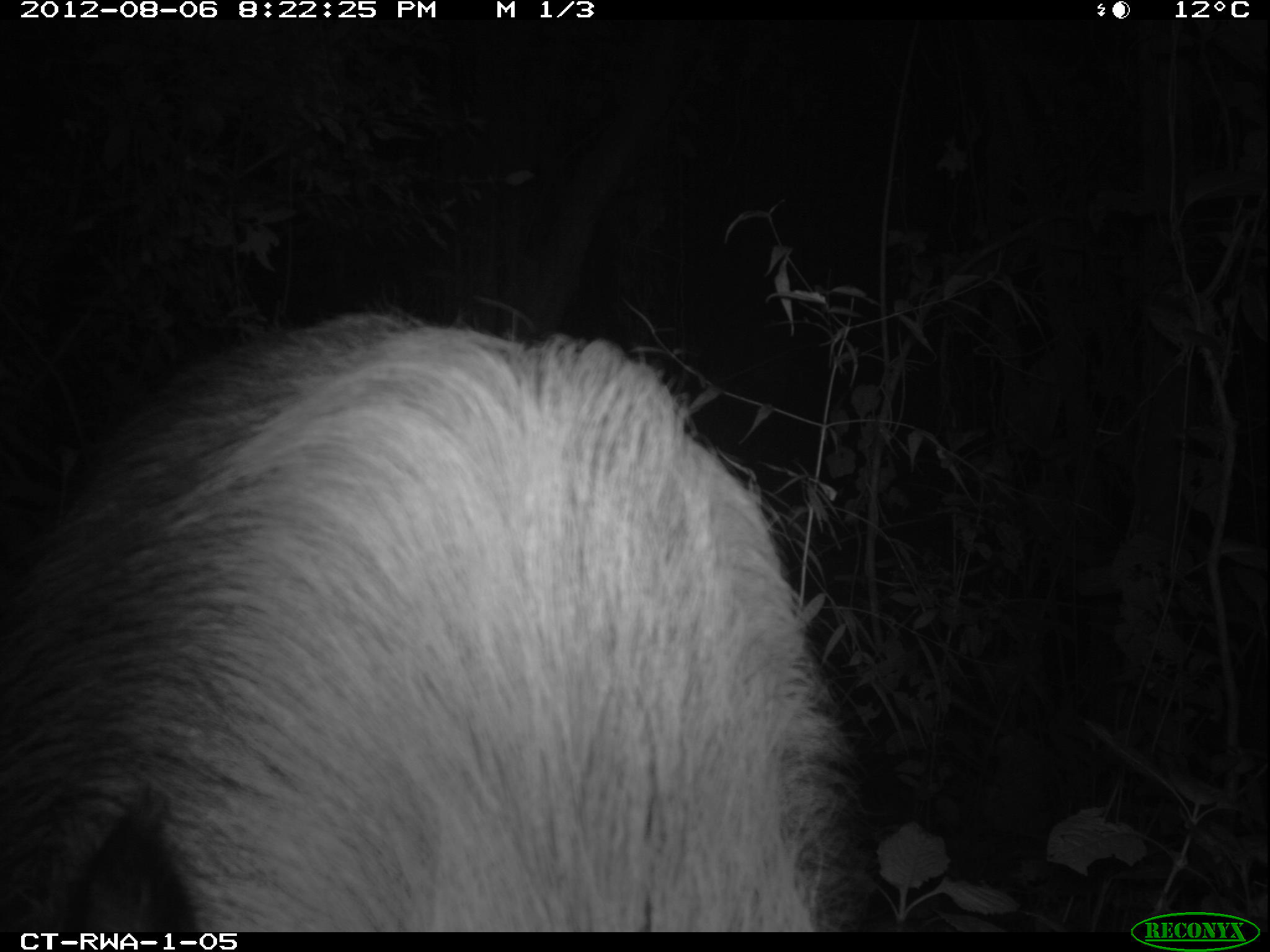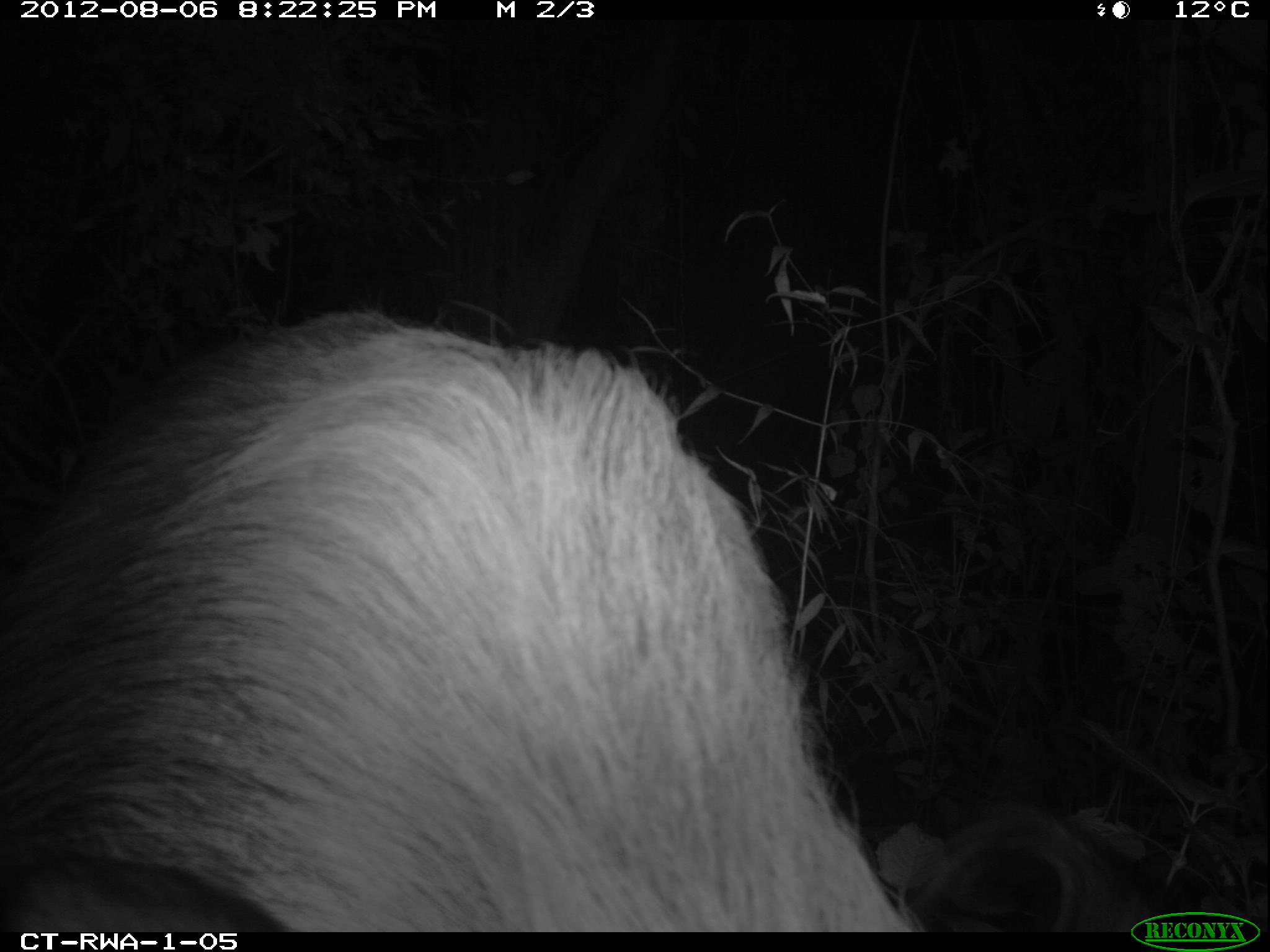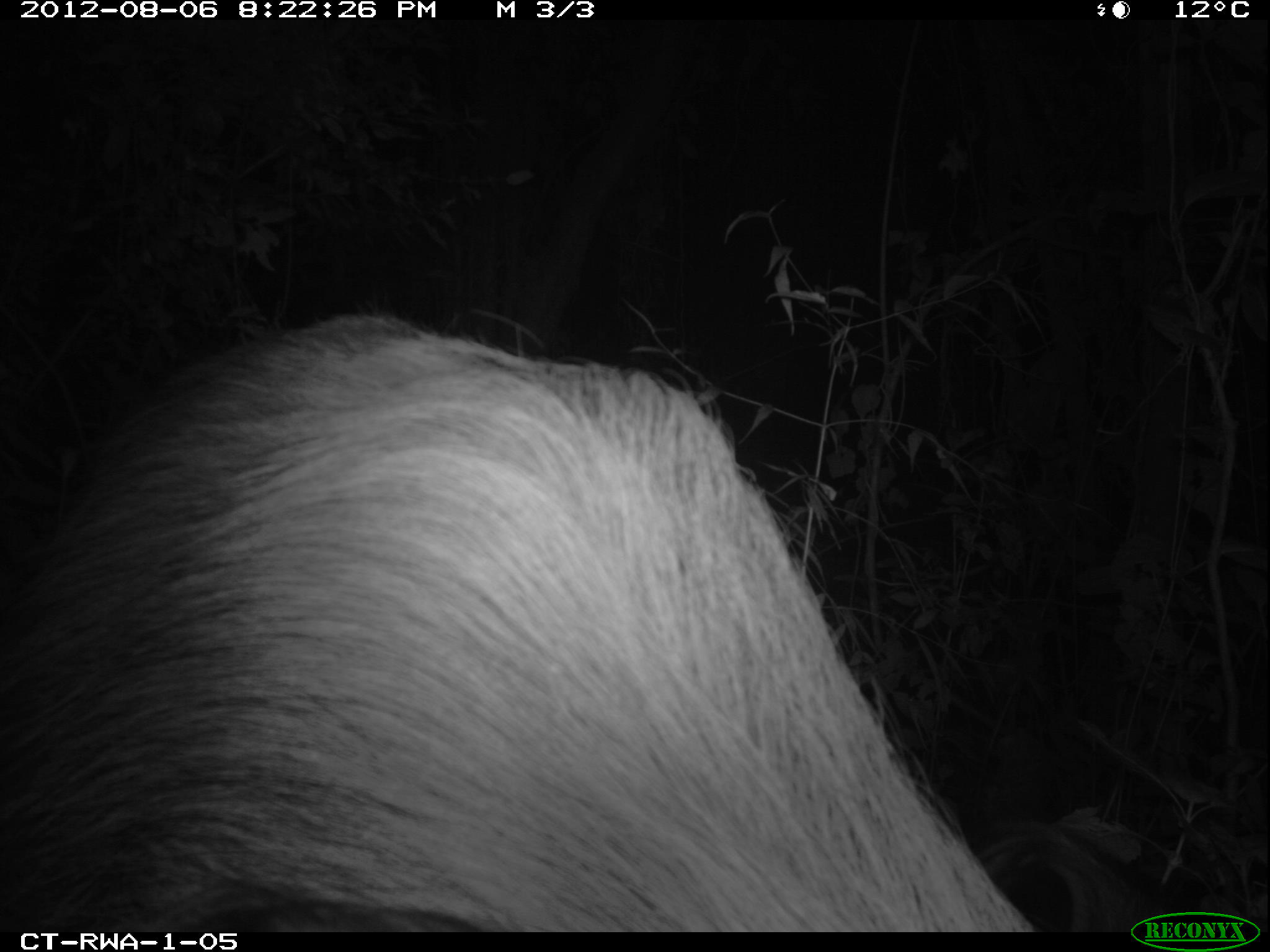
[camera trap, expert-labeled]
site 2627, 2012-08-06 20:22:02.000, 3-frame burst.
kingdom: Animalia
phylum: Chordata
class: Mammalia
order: Artiodactyla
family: Suidae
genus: Potamochoerus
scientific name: Potamochoerus larvatus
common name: bushpig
Potamochoerus larvatus (bushpig), count 1.